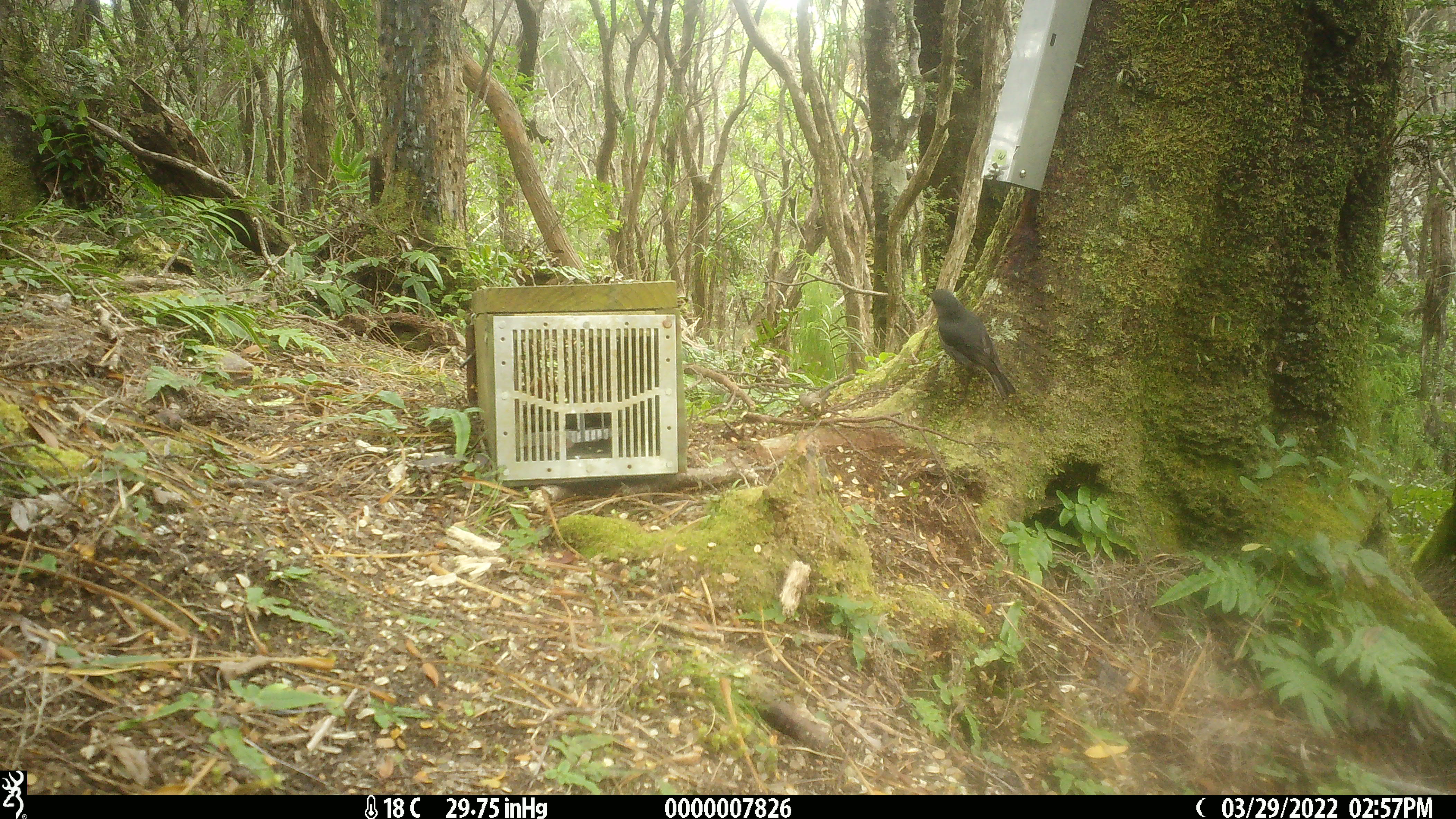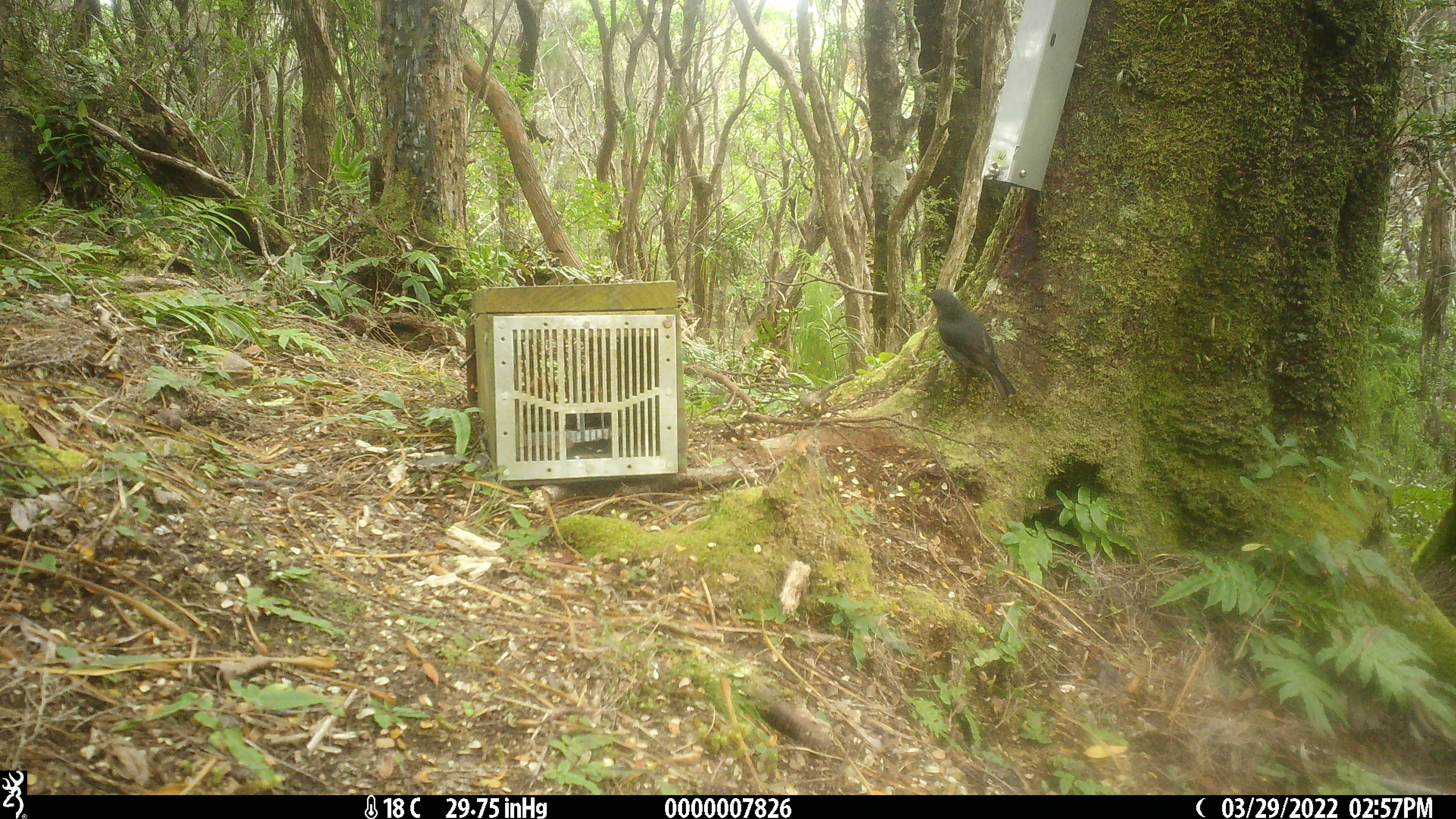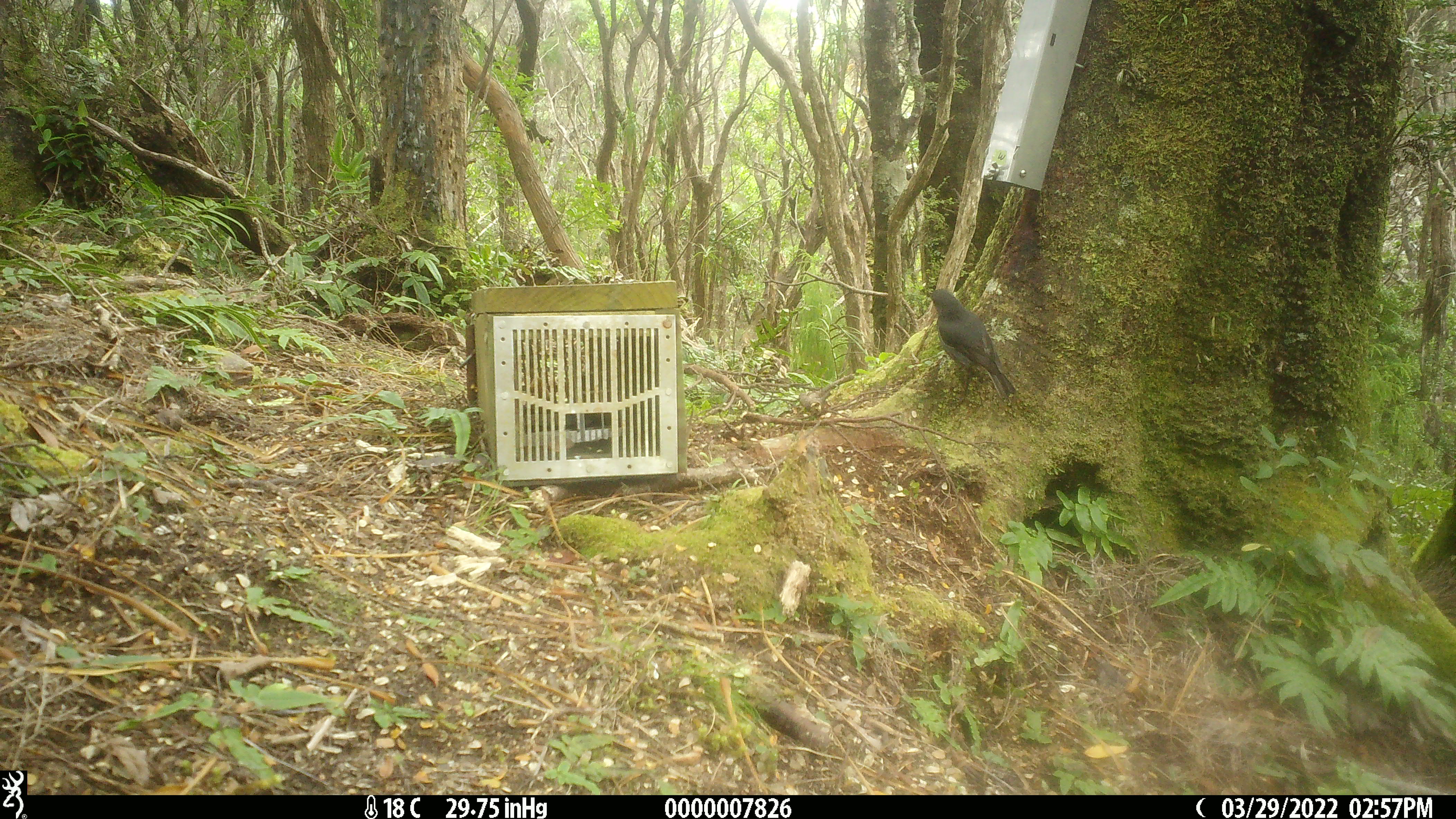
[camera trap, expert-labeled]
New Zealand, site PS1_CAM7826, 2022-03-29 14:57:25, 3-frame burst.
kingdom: Animalia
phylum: Chordata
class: Aves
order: Passeriformes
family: Petroicidae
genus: Petroica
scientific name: Petroica australis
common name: new zealand robin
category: robin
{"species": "robin (new zealand robin) (Petroica australis)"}